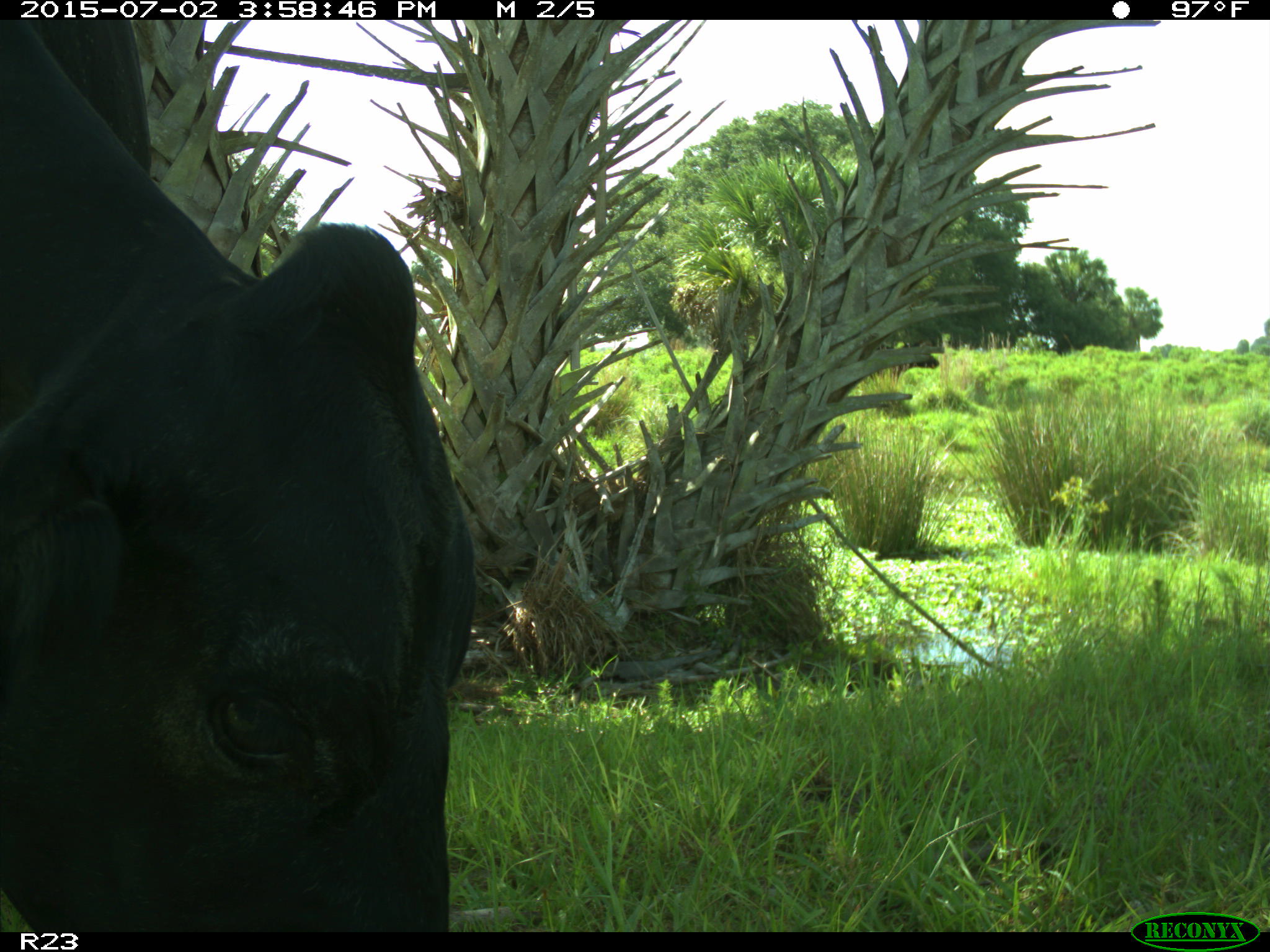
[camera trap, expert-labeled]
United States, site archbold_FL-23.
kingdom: Animalia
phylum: Chordata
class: Mammalia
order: Artiodactyla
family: Bovidae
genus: Bos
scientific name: Bos taurus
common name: domestic cow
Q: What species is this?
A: Bos taurus (domestic cow).